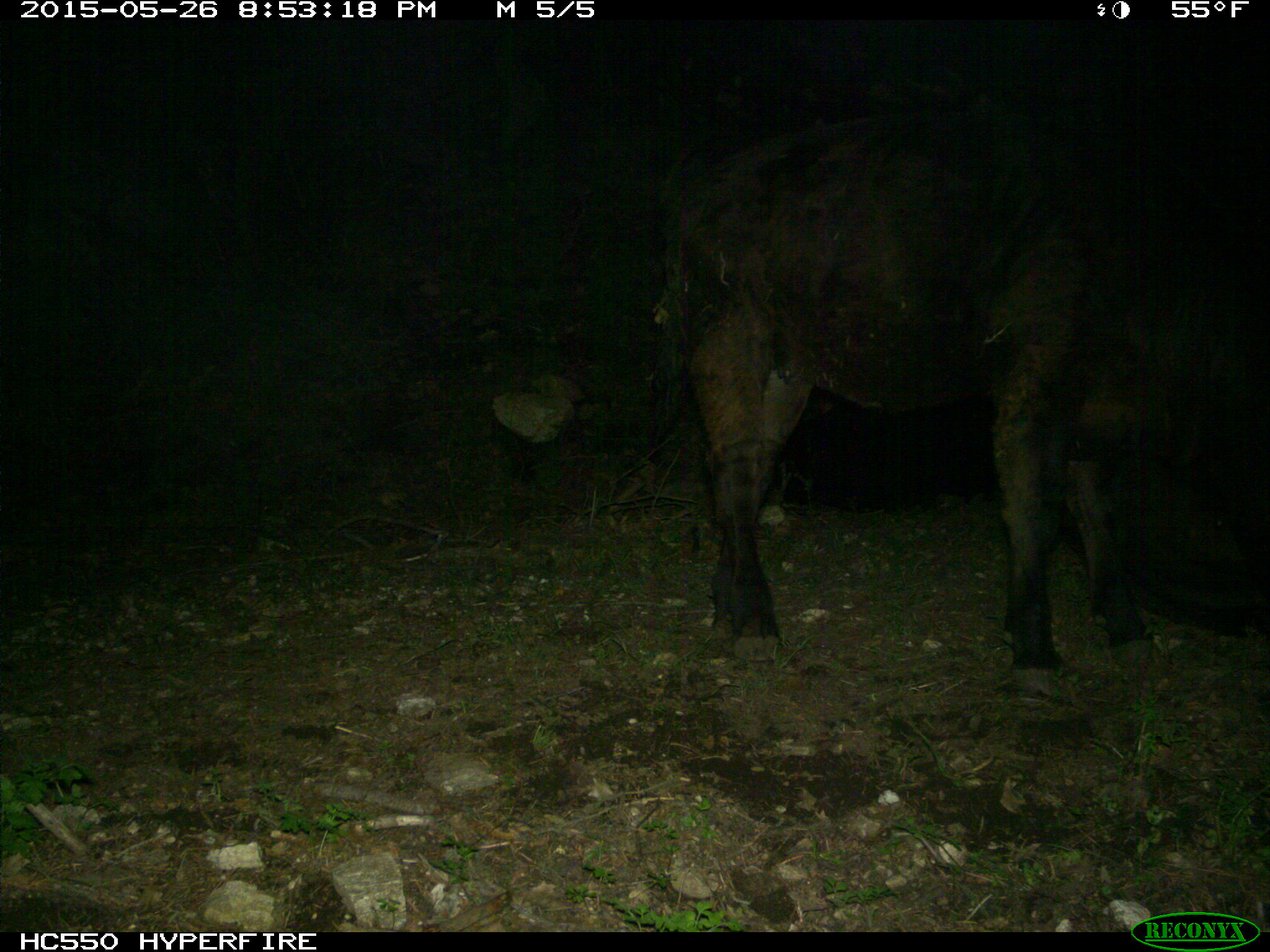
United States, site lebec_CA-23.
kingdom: Animalia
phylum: Chordata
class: Mammalia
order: Artiodactyla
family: Bovidae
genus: Bos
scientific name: Bos taurus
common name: domestic cow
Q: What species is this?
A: Bos taurus (domestic cow).